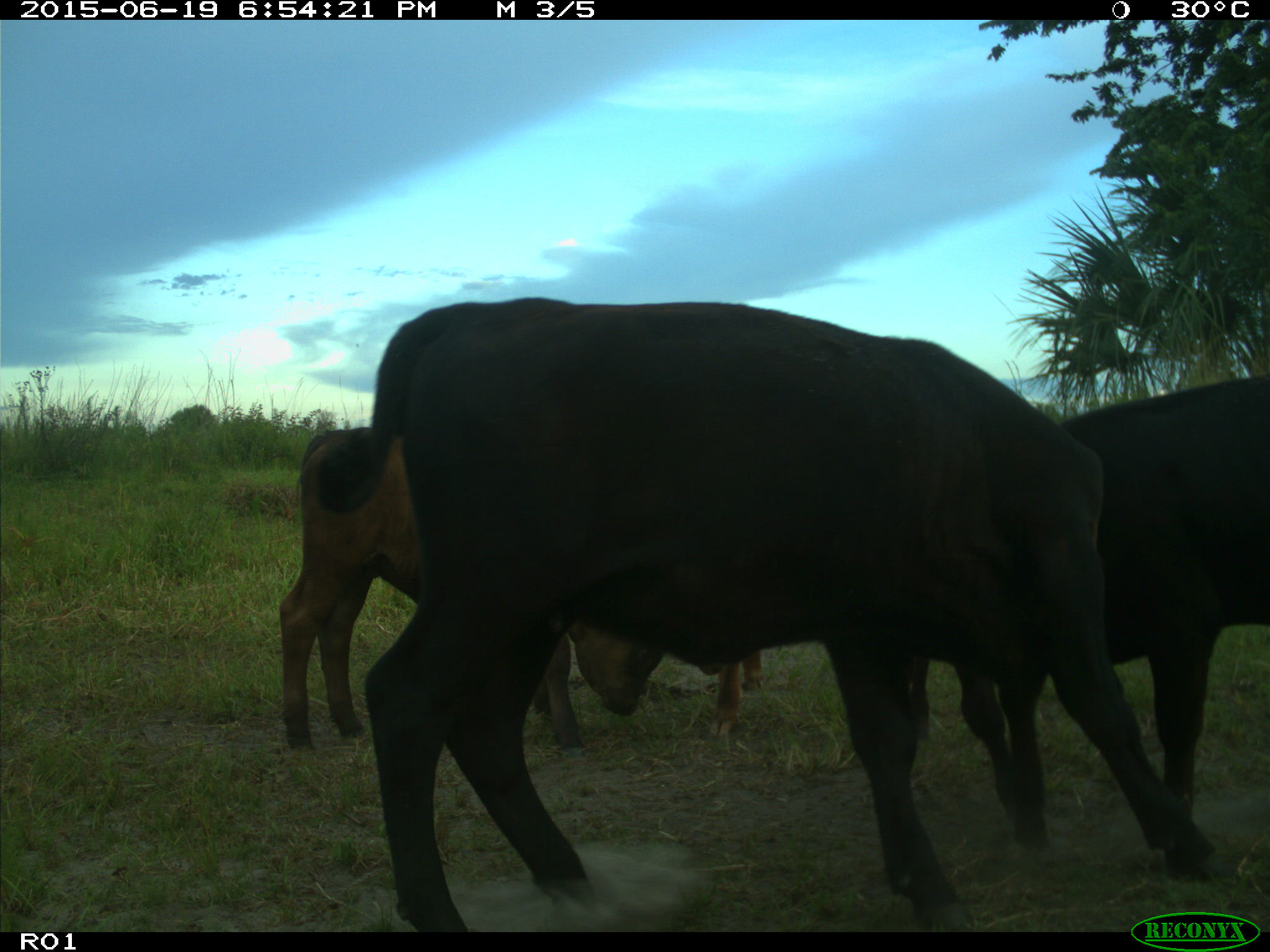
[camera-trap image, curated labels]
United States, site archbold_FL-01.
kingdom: Animalia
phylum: Chordata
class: Mammalia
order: Artiodactyla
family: Bovidae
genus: Bos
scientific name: Bos taurus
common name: domestic cow